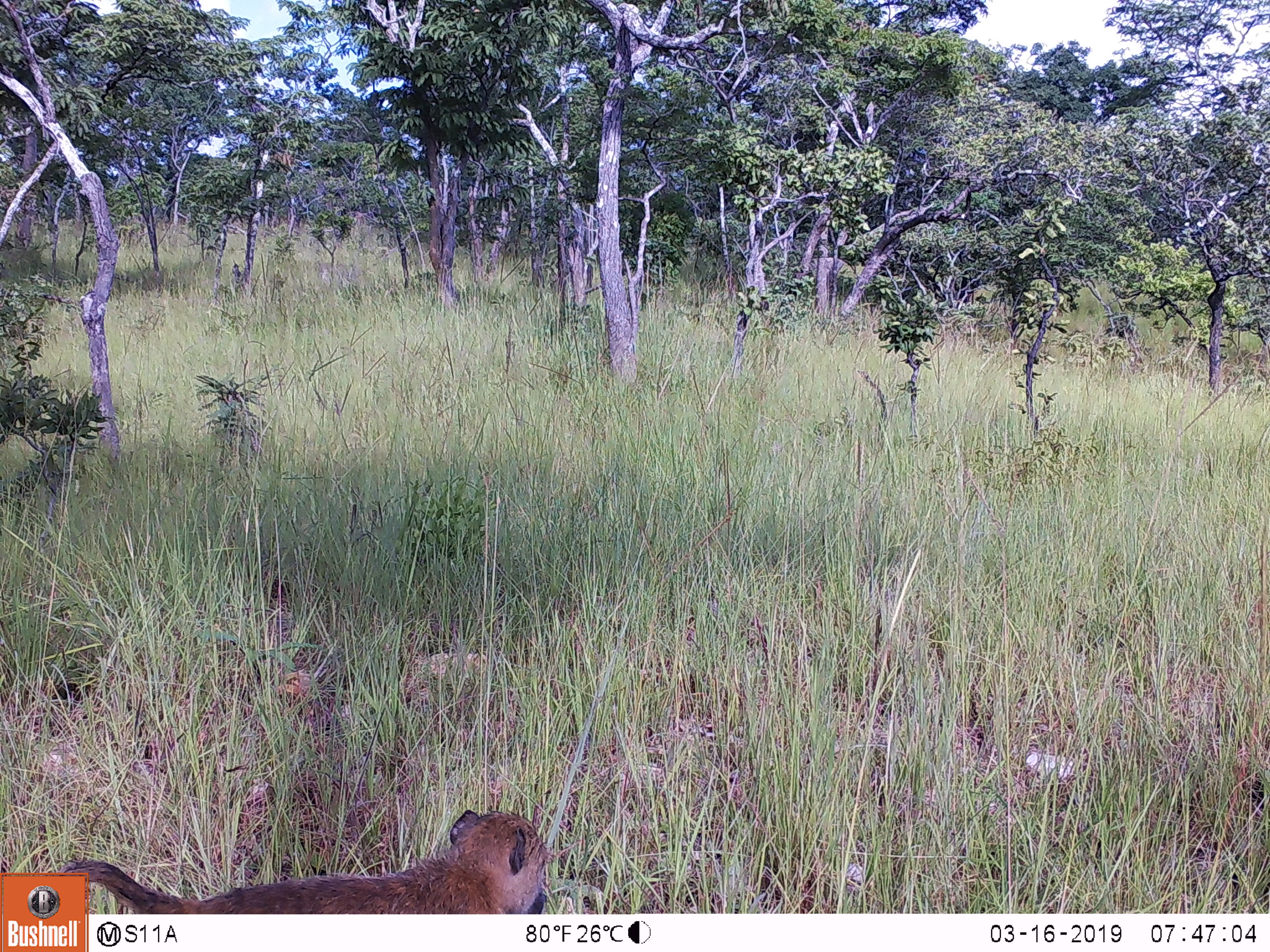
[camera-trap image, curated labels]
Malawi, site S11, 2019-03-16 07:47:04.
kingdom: Animalia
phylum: Chordata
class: Mammalia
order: Primates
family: Cercopithecidae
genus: Papio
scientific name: Papio cynocephalus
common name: yellow baboon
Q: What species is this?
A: Yellow baboon (Papio cynocephalus).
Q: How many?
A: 1.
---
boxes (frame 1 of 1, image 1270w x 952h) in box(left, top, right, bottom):
yellow baboon: box(91, 805, 568, 910)